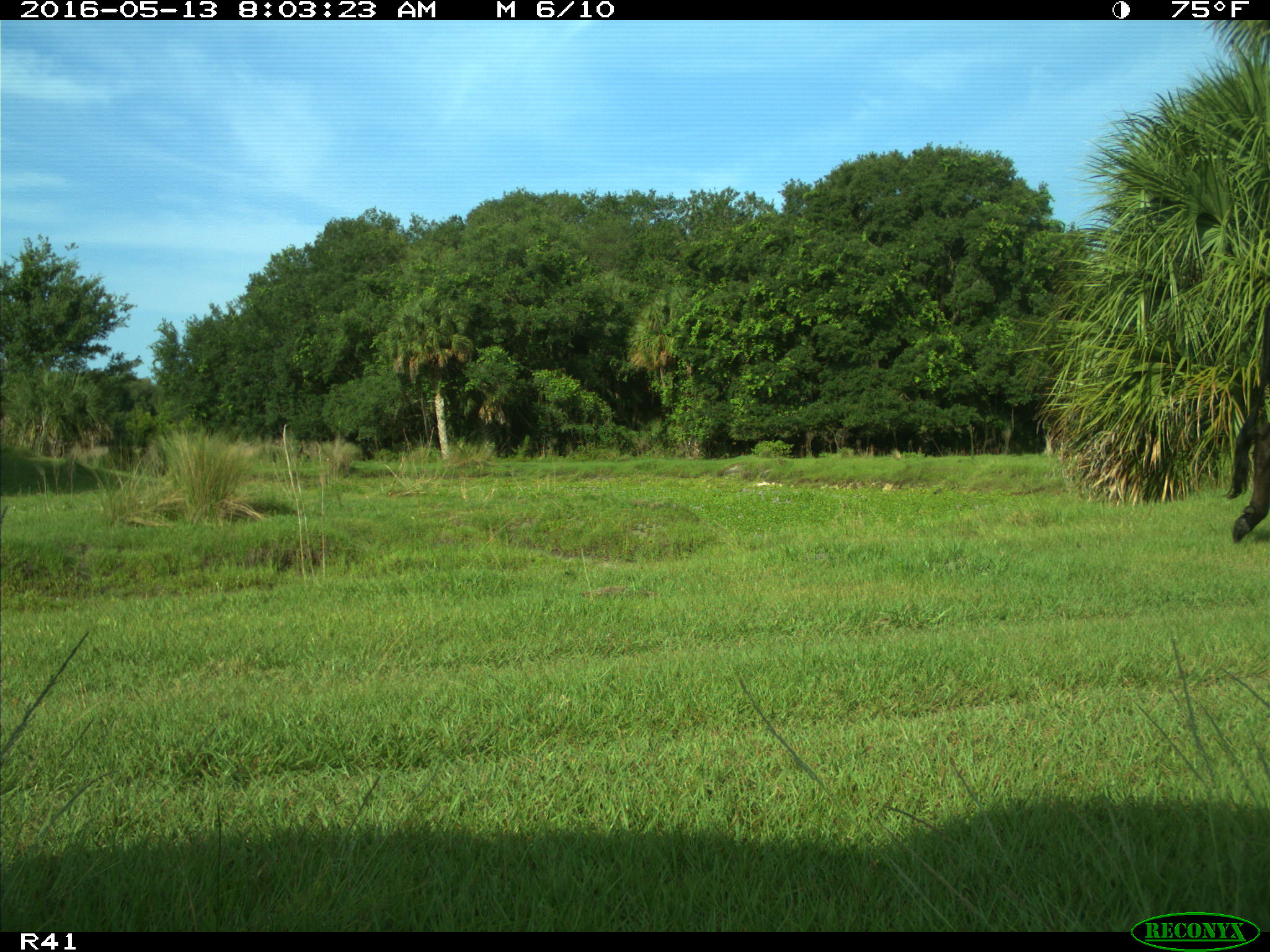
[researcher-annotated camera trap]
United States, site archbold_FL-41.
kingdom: Animalia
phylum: Chordata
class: Mammalia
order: Artiodactyla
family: Bovidae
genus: Bos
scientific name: Bos taurus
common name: domestic cow